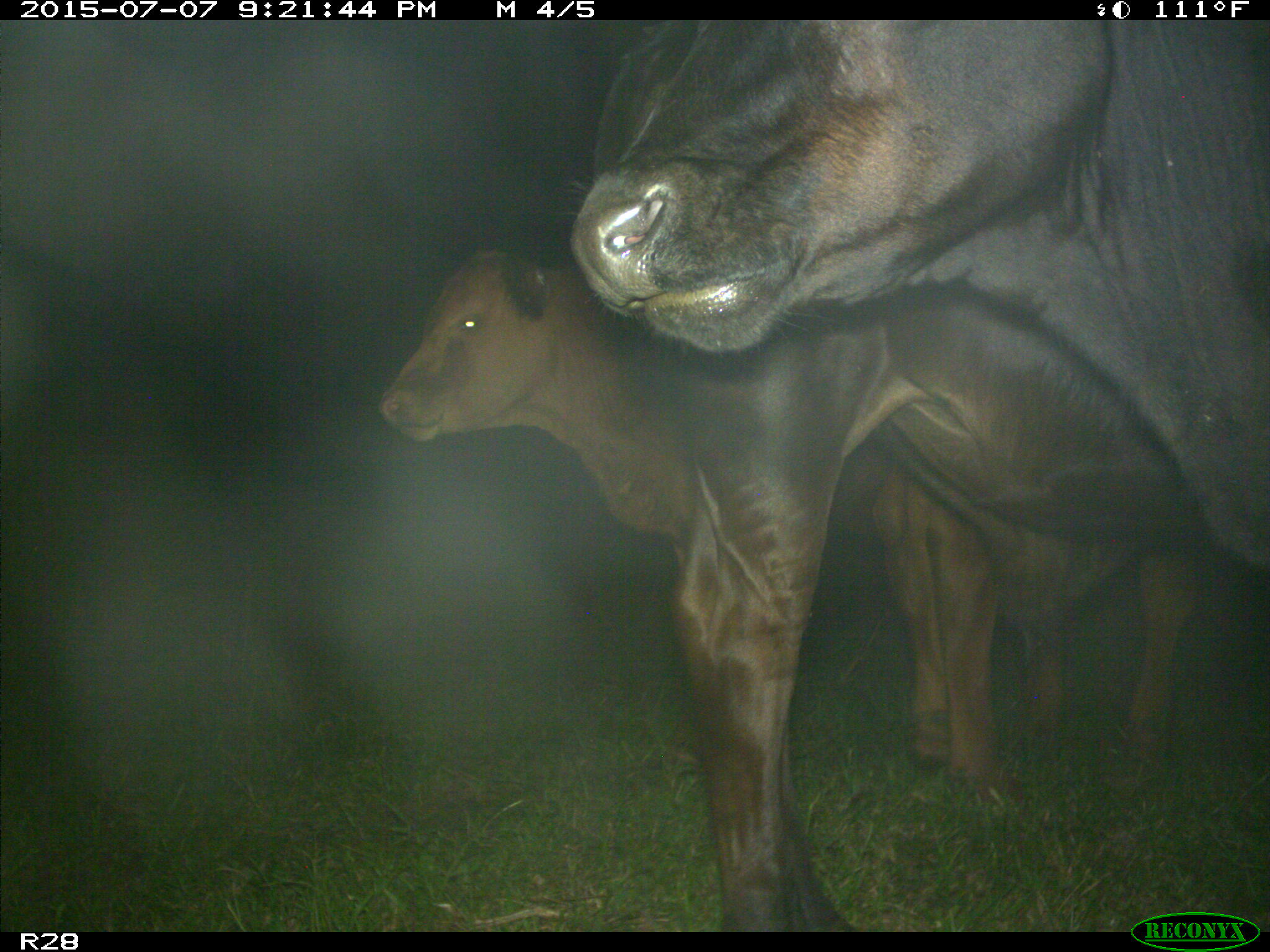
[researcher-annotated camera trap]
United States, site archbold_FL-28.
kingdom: Animalia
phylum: Chordata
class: Mammalia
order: Artiodactyla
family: Bovidae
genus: Bos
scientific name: Bos taurus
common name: domestic cow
Bos taurus (domestic cow).